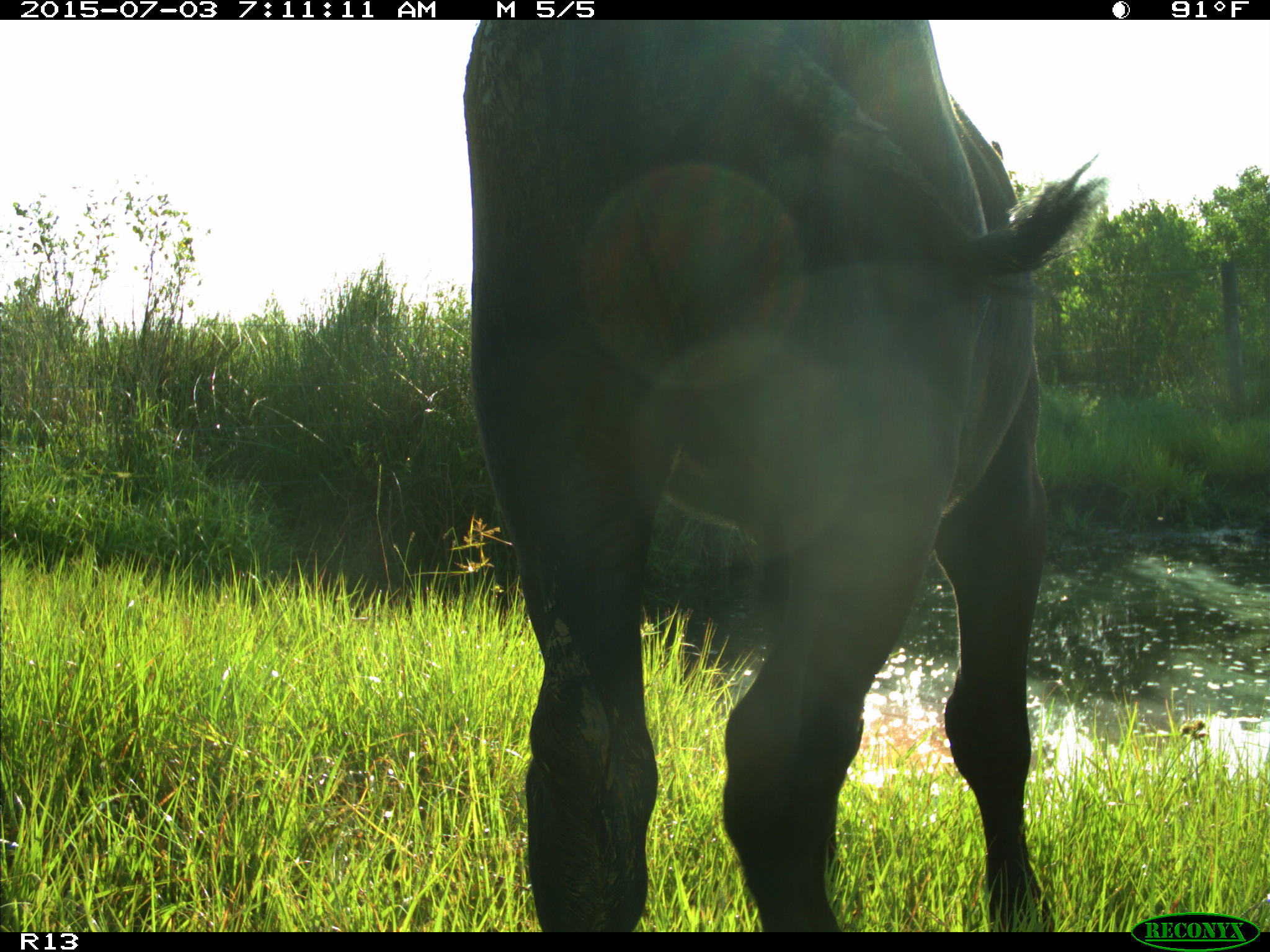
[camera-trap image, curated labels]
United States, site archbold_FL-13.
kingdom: Animalia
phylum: Chordata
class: Mammalia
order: Artiodactyla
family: Bovidae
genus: Bos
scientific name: Bos taurus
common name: domestic cow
Bos taurus (domestic cow).